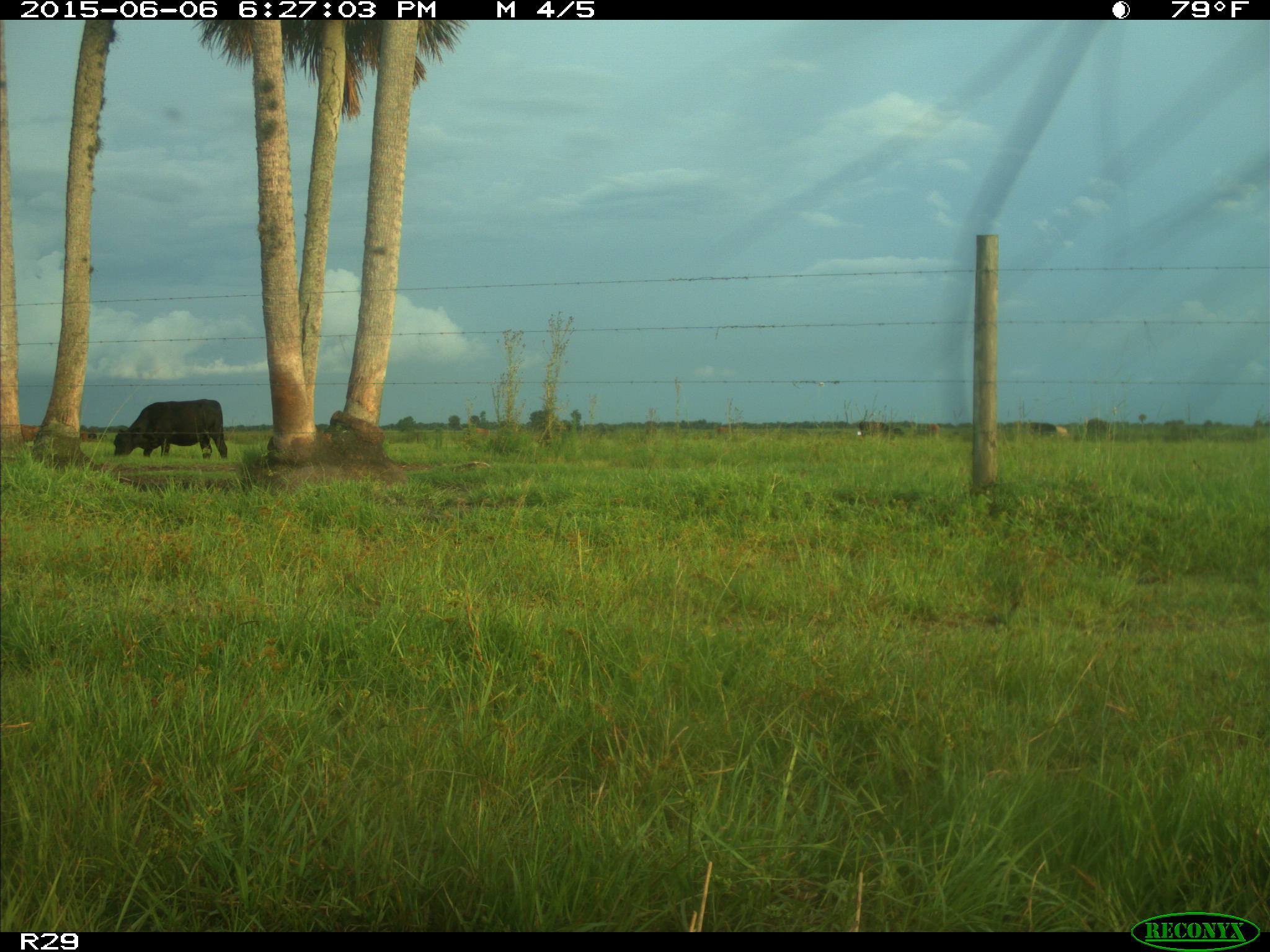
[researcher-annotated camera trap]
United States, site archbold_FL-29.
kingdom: Animalia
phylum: Chordata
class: Mammalia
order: Artiodactyla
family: Bovidae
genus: Bos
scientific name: Bos taurus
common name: domestic cow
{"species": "Bos taurus (domestic cow)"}